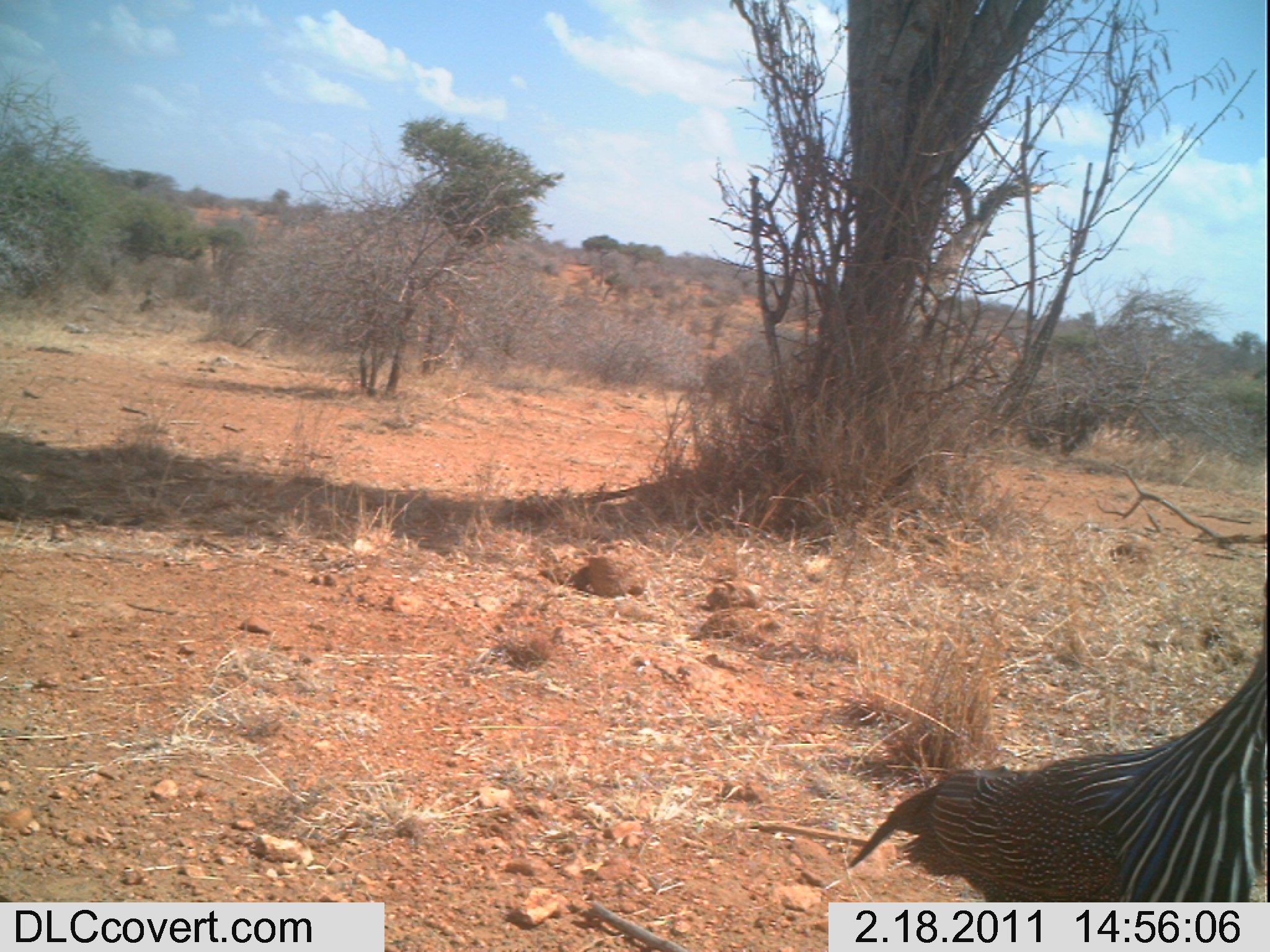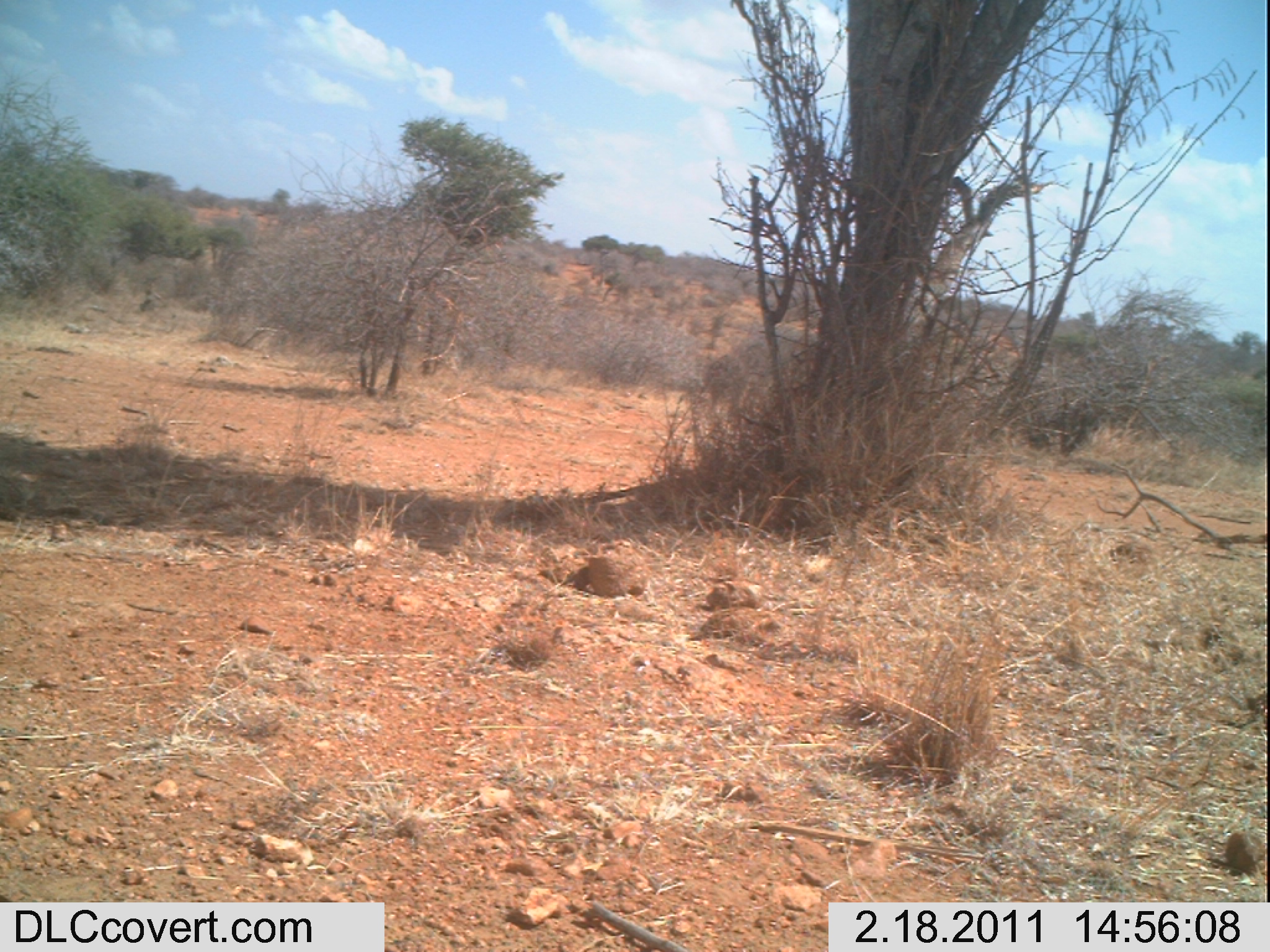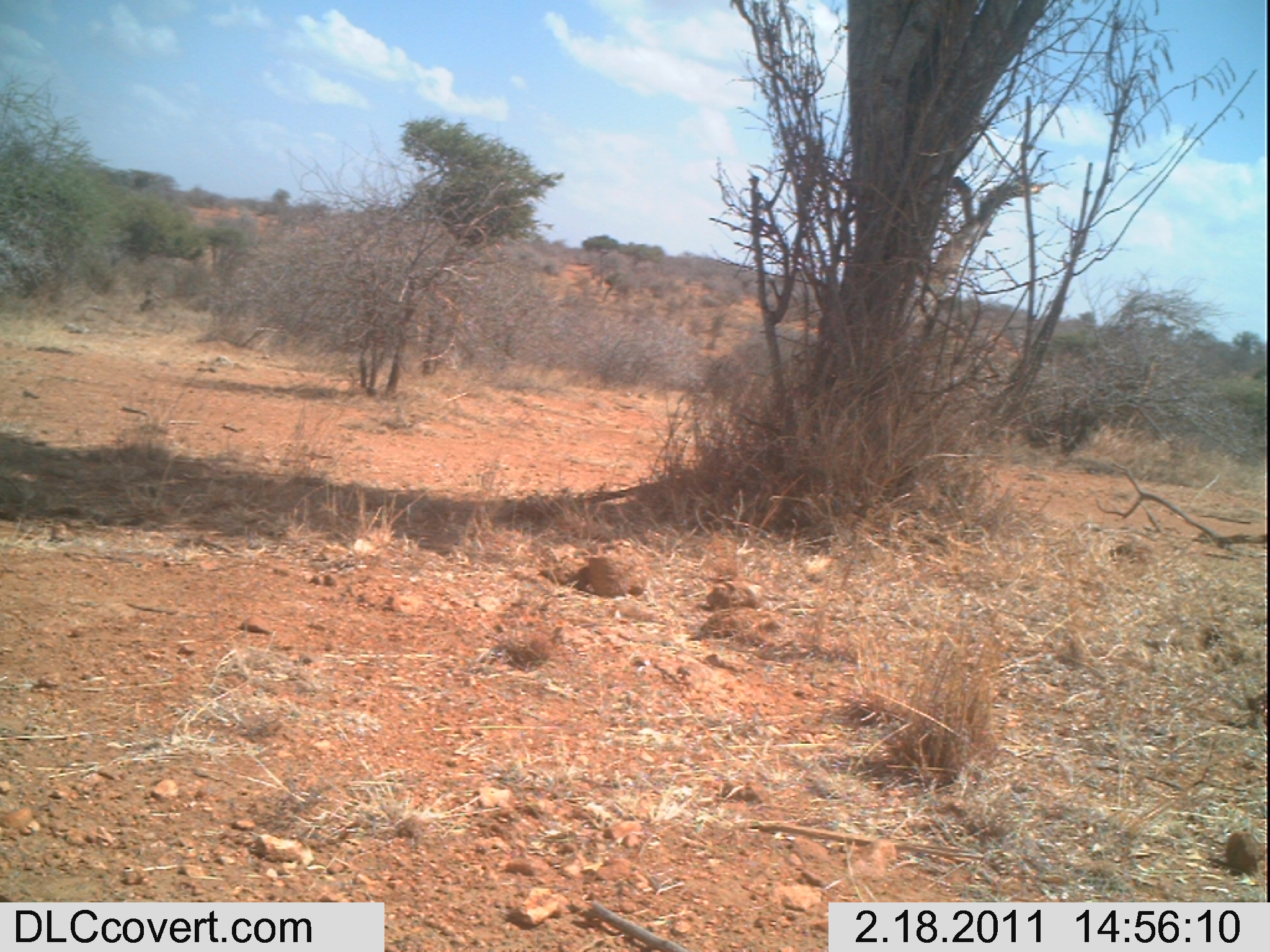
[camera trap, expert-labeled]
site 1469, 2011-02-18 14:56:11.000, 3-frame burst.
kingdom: Animalia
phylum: Chordata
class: Aves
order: Galliformes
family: Numididae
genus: Acryllium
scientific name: Acryllium vulturinum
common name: vulturine guineafowl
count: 1